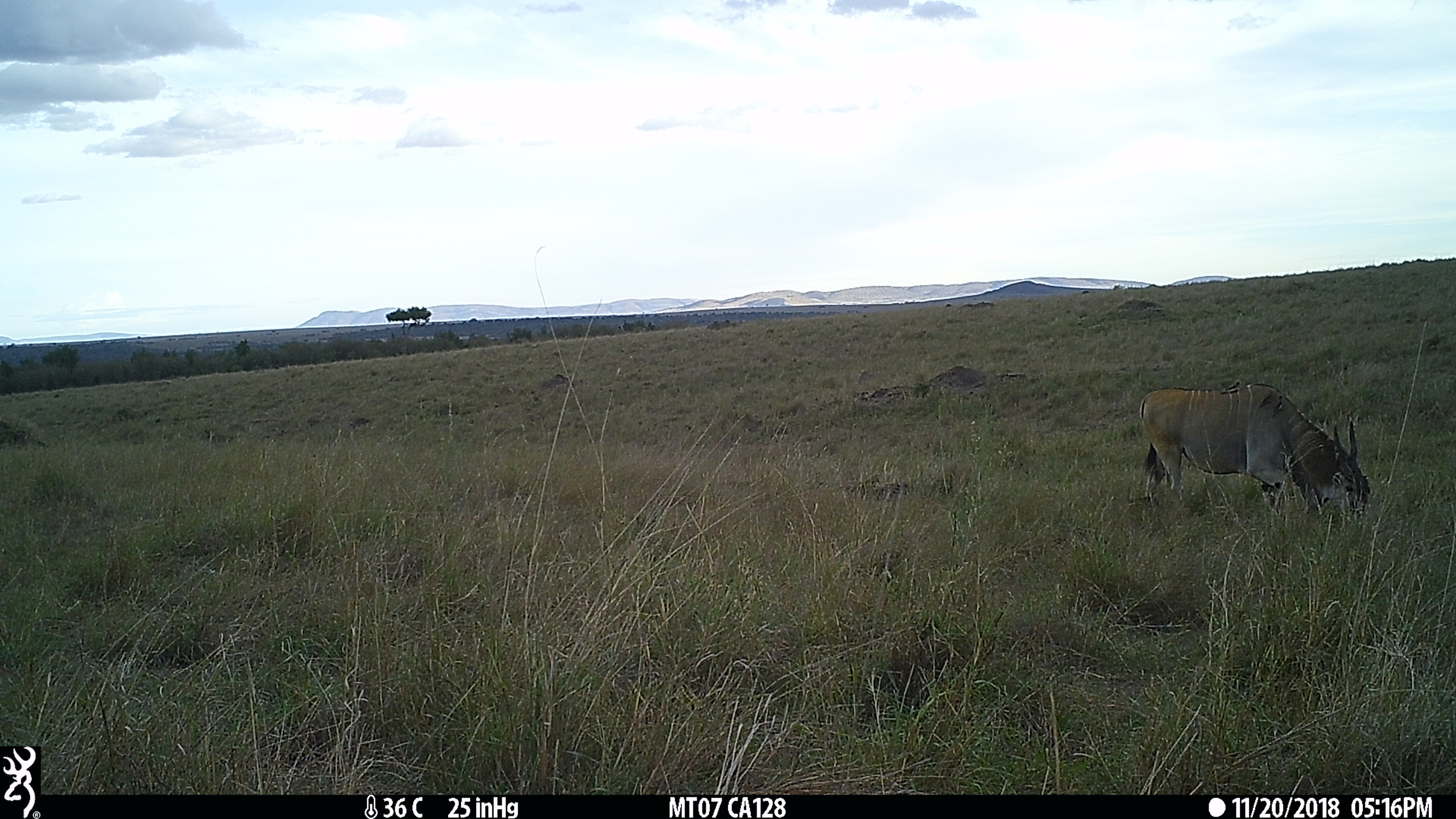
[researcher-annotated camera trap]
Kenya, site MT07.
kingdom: Animalia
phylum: Chordata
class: Mammalia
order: Artiodactyla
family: Bovidae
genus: Tragelaphus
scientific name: Tragelaphus oryx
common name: eland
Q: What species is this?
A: Eland (Tragelaphus oryx).